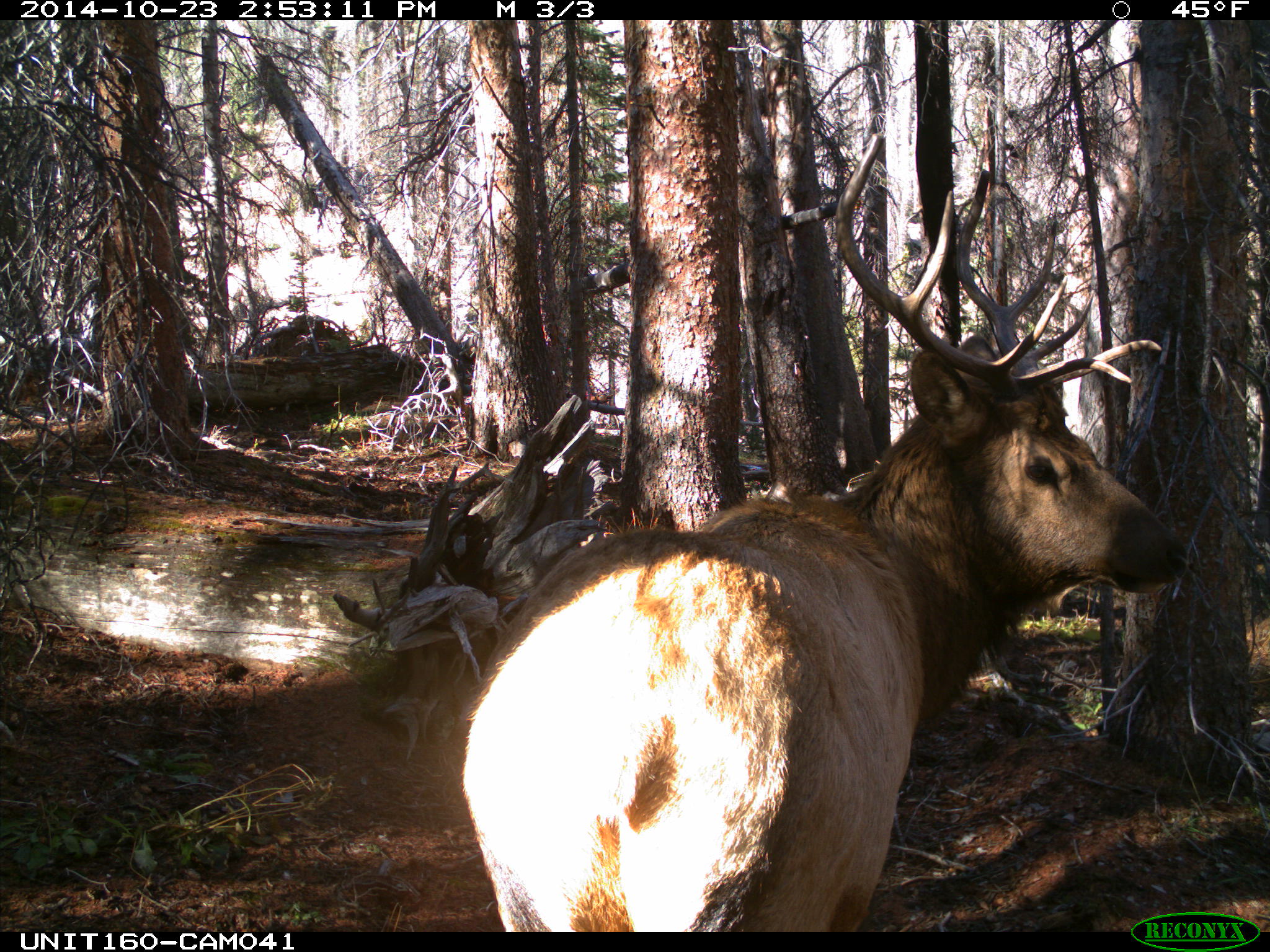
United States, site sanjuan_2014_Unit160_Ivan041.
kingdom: Animalia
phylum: Chordata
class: Mammalia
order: Artiodactyla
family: Cervidae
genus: Cervus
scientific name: Cervus elaphus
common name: red deer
Cervus elaphus (red deer).